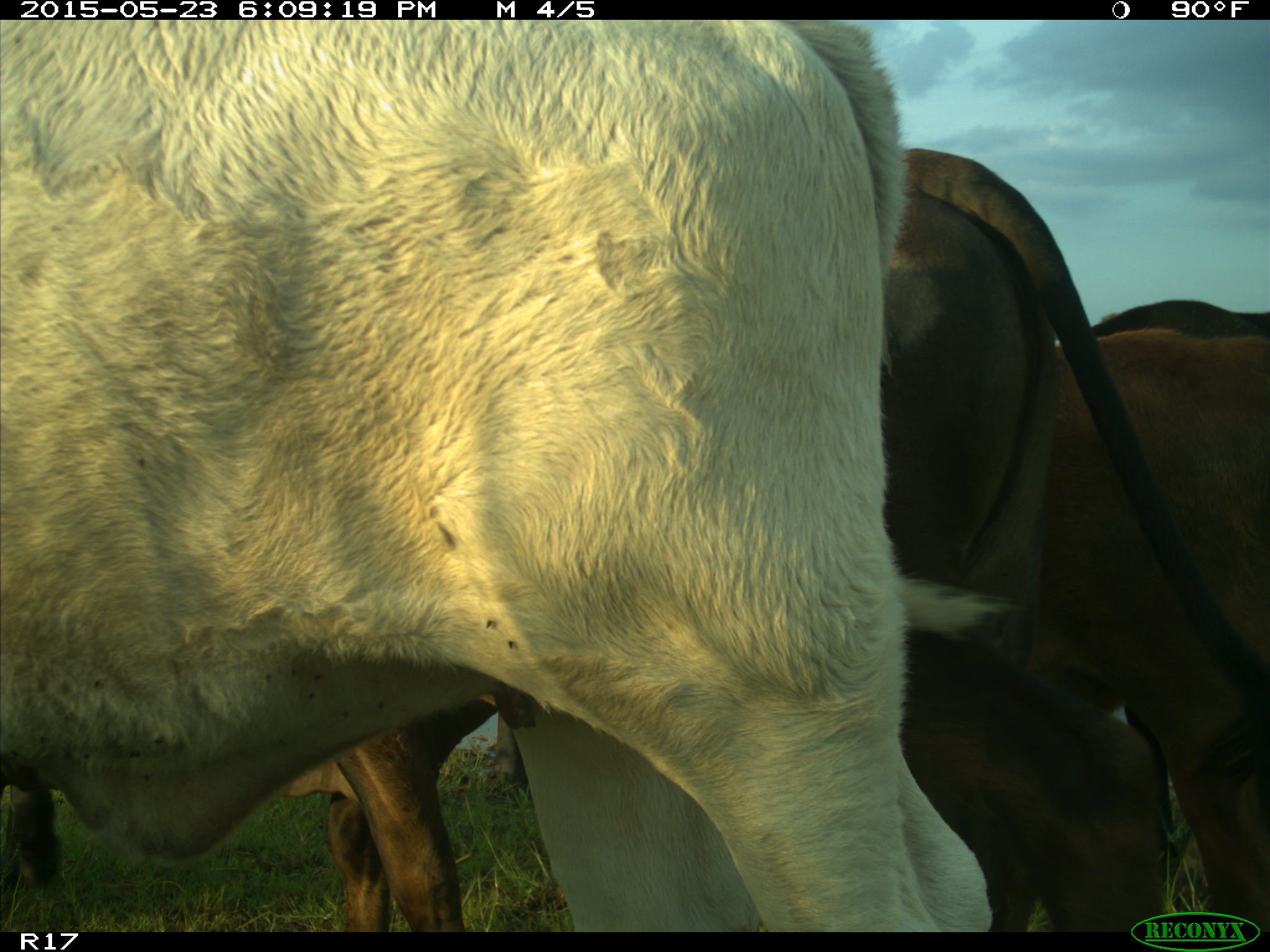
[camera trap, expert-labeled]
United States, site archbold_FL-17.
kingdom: Animalia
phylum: Chordata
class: Mammalia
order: Artiodactyla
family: Bovidae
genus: Bos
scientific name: Bos taurus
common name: domestic cow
Bos taurus (domestic cow).